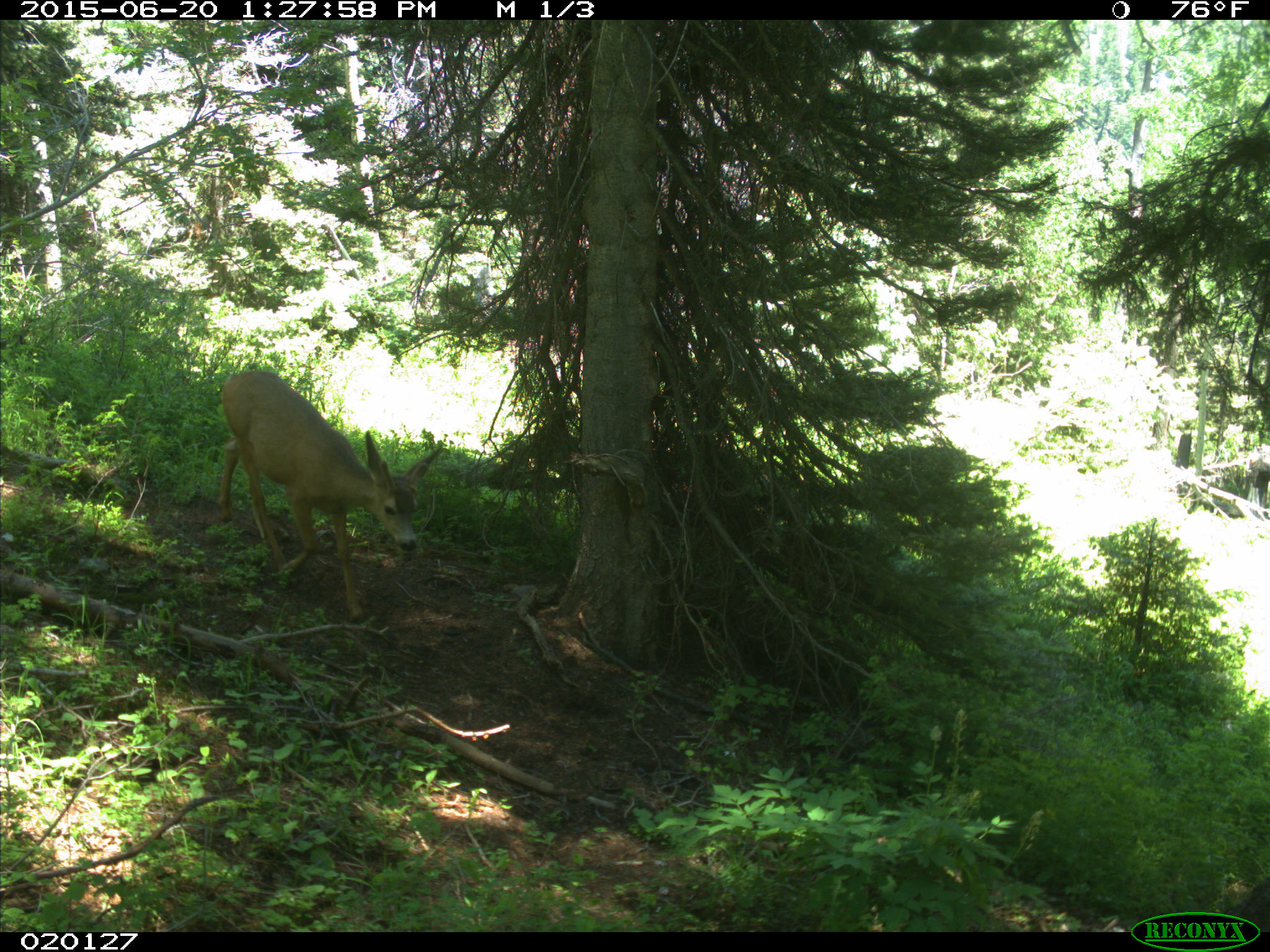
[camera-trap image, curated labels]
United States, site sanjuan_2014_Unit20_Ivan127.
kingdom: Animalia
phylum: Chordata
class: Mammalia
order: Artiodactyla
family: Cervidae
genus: Odocoileus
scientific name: Odocoileus hemionus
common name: mule deer